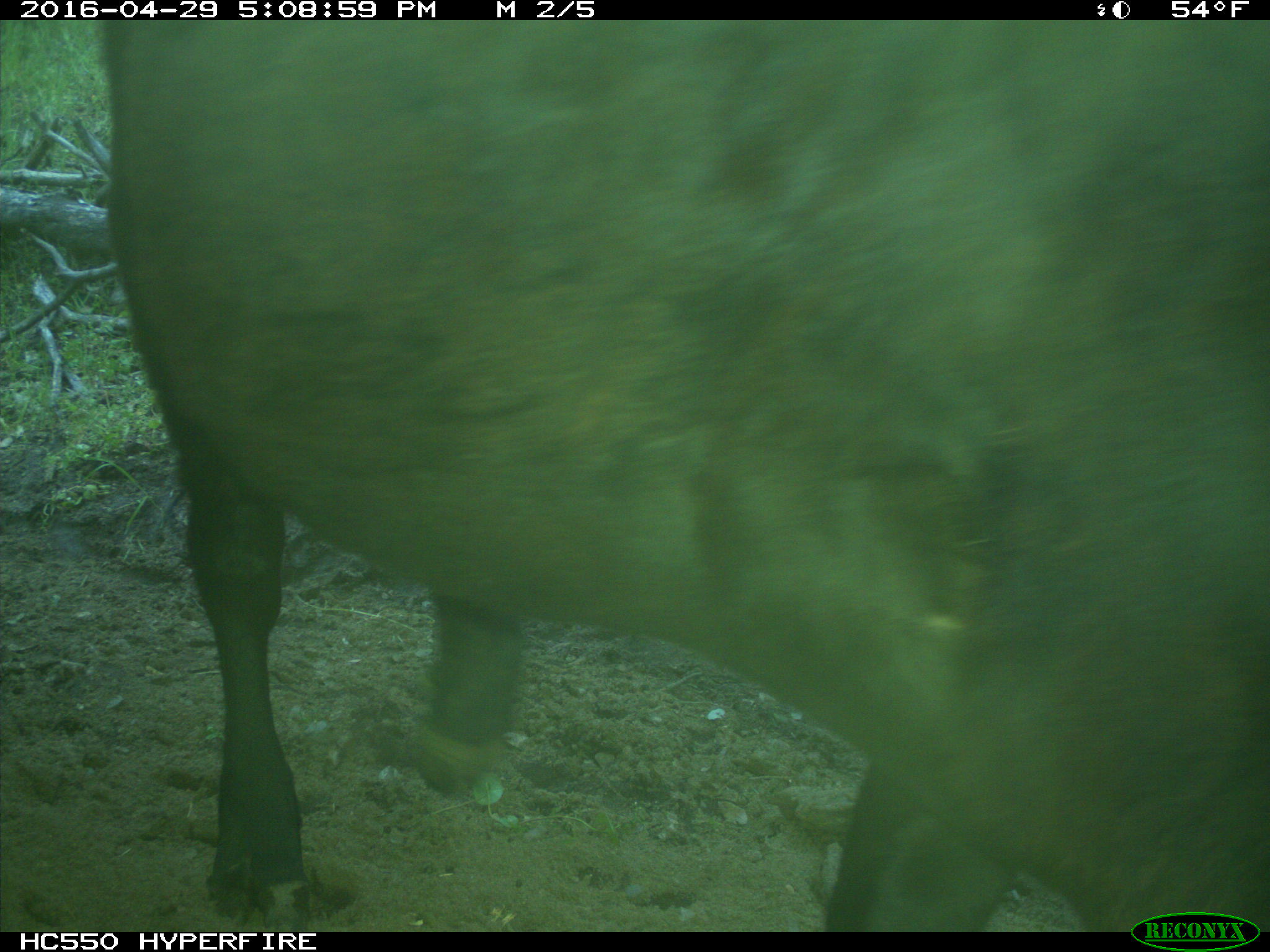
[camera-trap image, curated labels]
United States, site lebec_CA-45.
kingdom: Animalia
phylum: Chordata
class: Mammalia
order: Artiodactyla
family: Bovidae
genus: Bos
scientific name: Bos taurus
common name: domestic cow